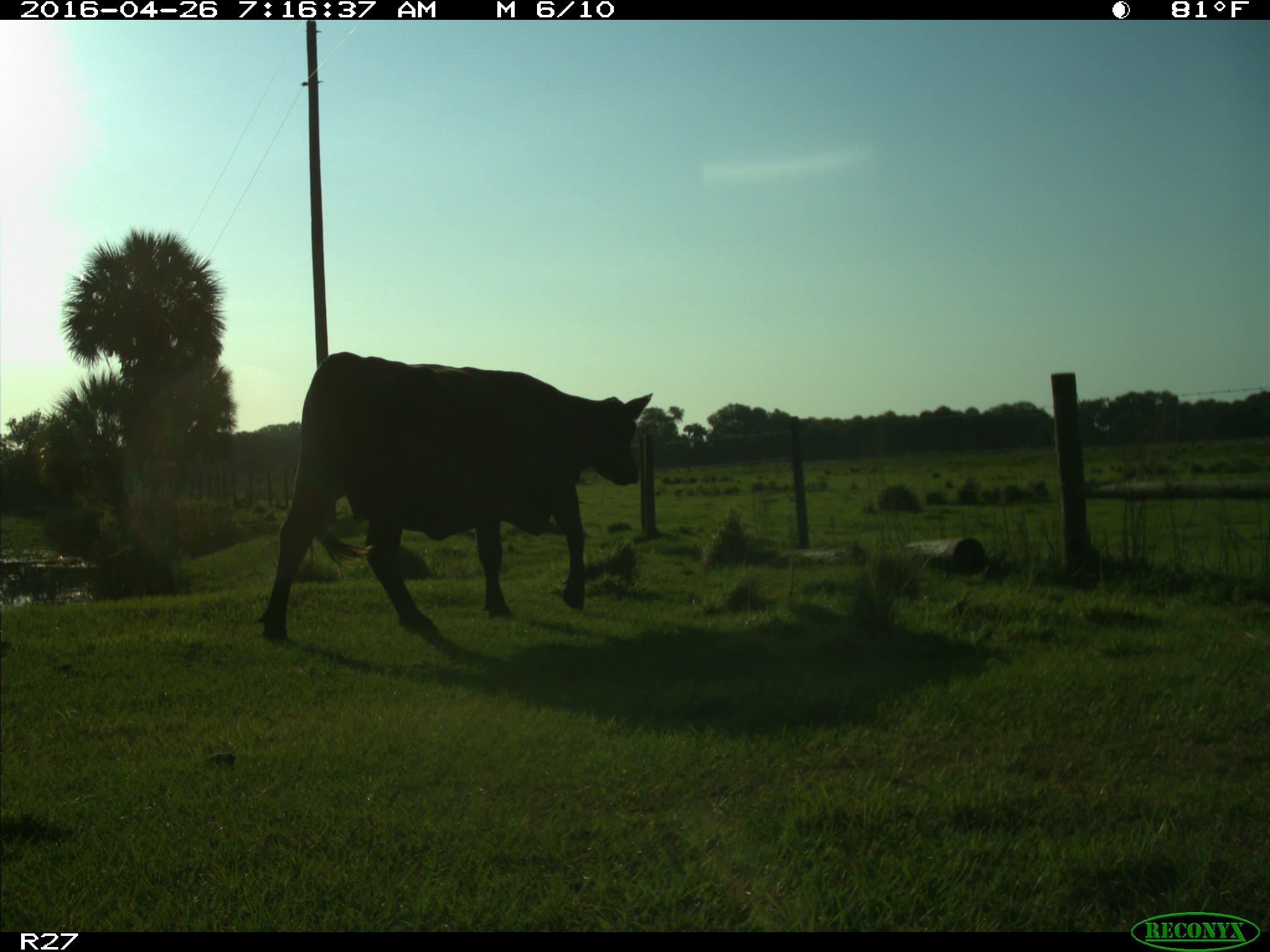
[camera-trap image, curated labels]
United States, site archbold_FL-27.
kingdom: Animalia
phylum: Chordata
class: Mammalia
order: Artiodactyla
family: Bovidae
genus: Bos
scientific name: Bos taurus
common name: domestic cow